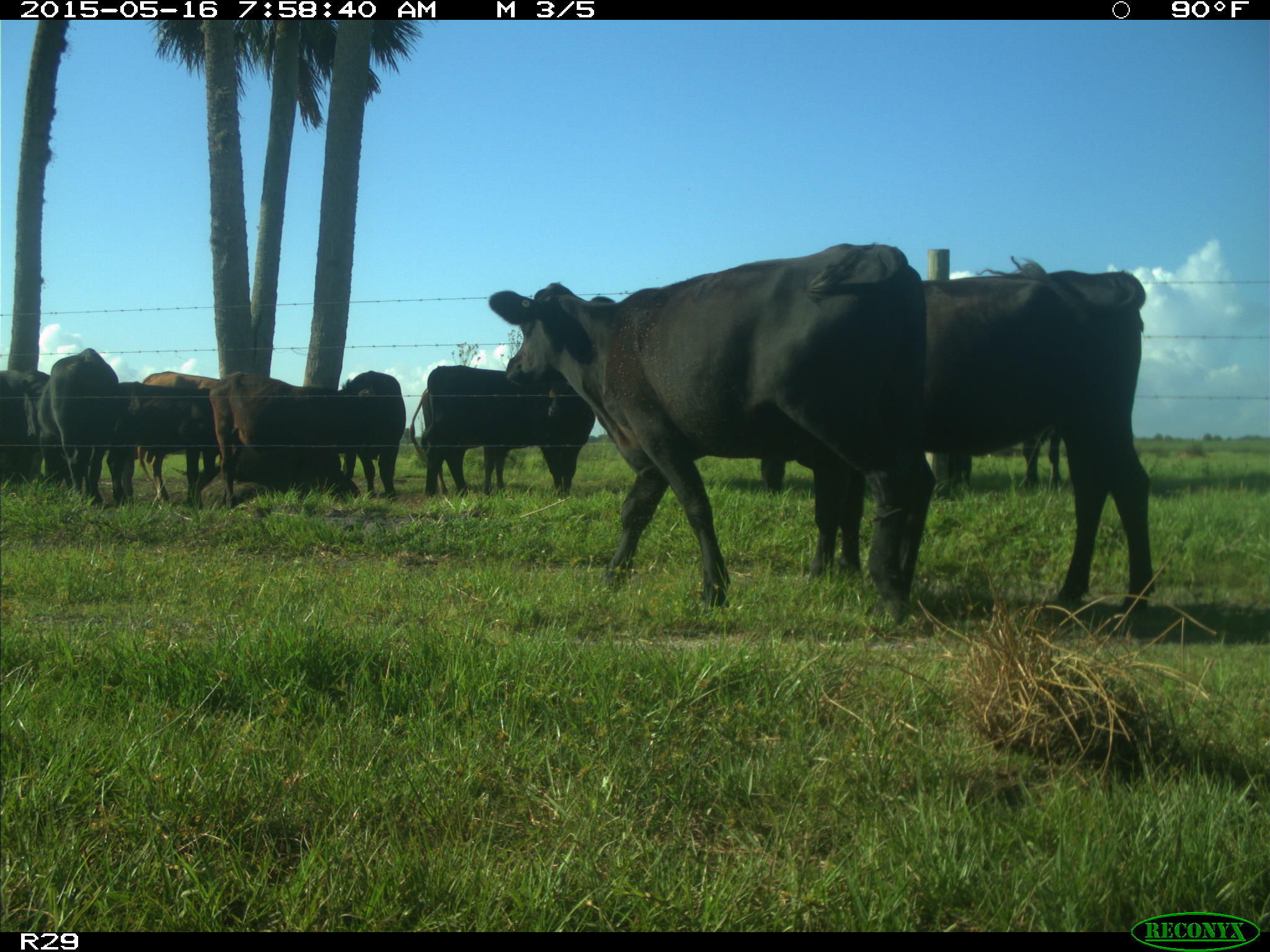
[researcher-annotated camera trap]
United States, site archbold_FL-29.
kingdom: Animalia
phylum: Chordata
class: Mammalia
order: Artiodactyla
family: Bovidae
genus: Bos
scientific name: Bos taurus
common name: domestic cow